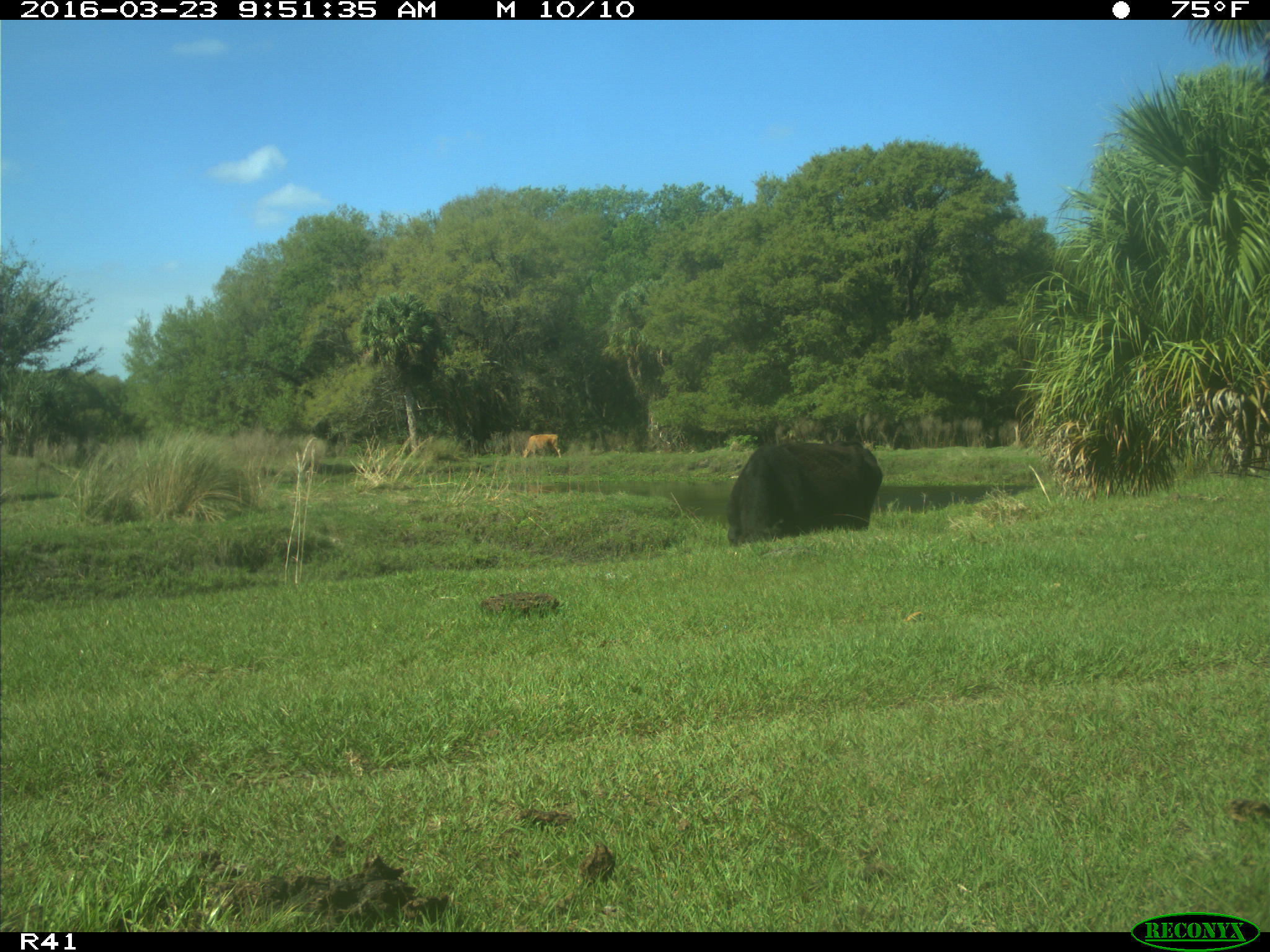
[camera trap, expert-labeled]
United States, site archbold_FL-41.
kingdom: Animalia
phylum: Chordata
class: Mammalia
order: Artiodactyla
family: Bovidae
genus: Bos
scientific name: Bos taurus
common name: domestic cow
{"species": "Bos taurus (domestic cow)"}